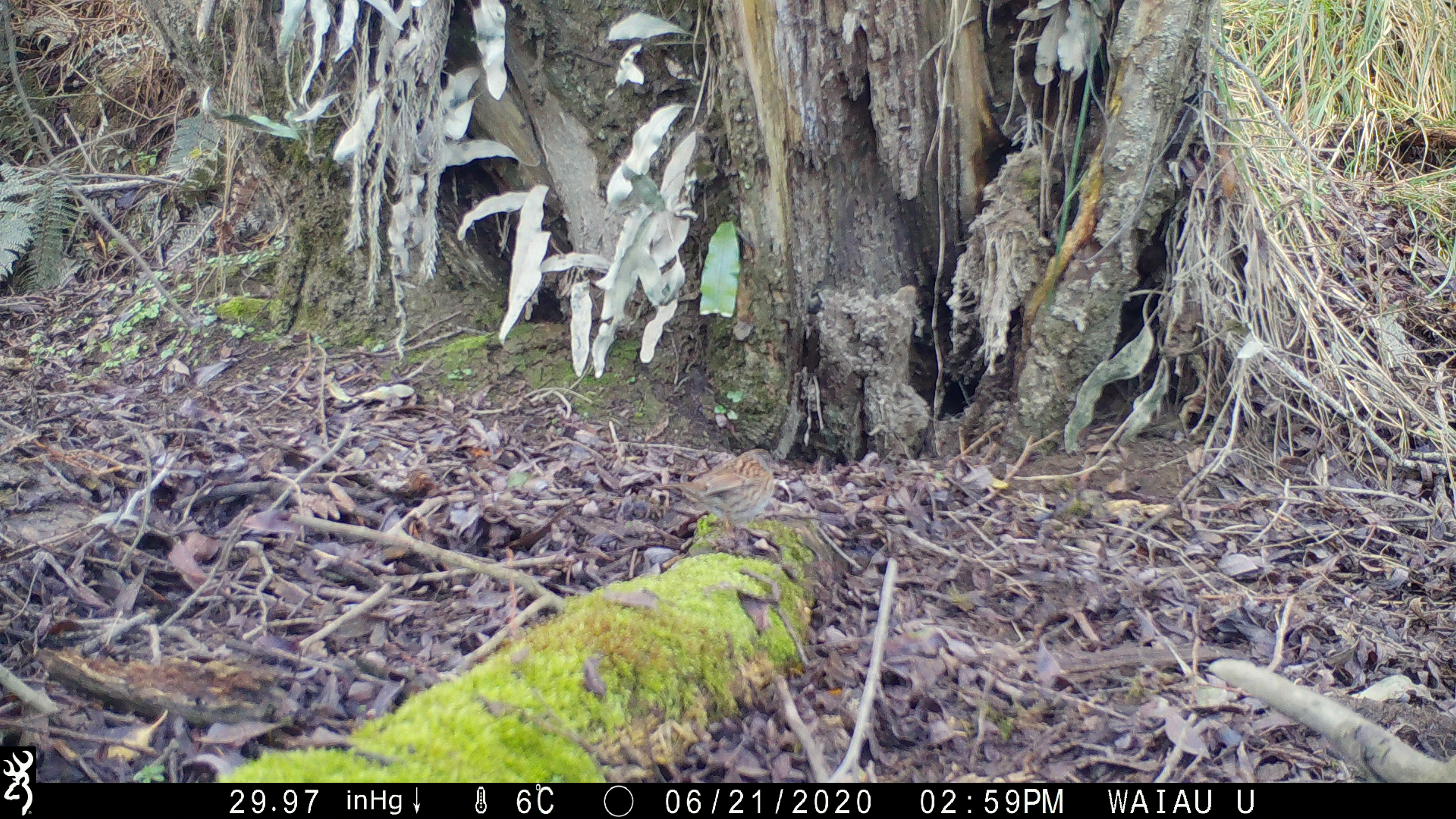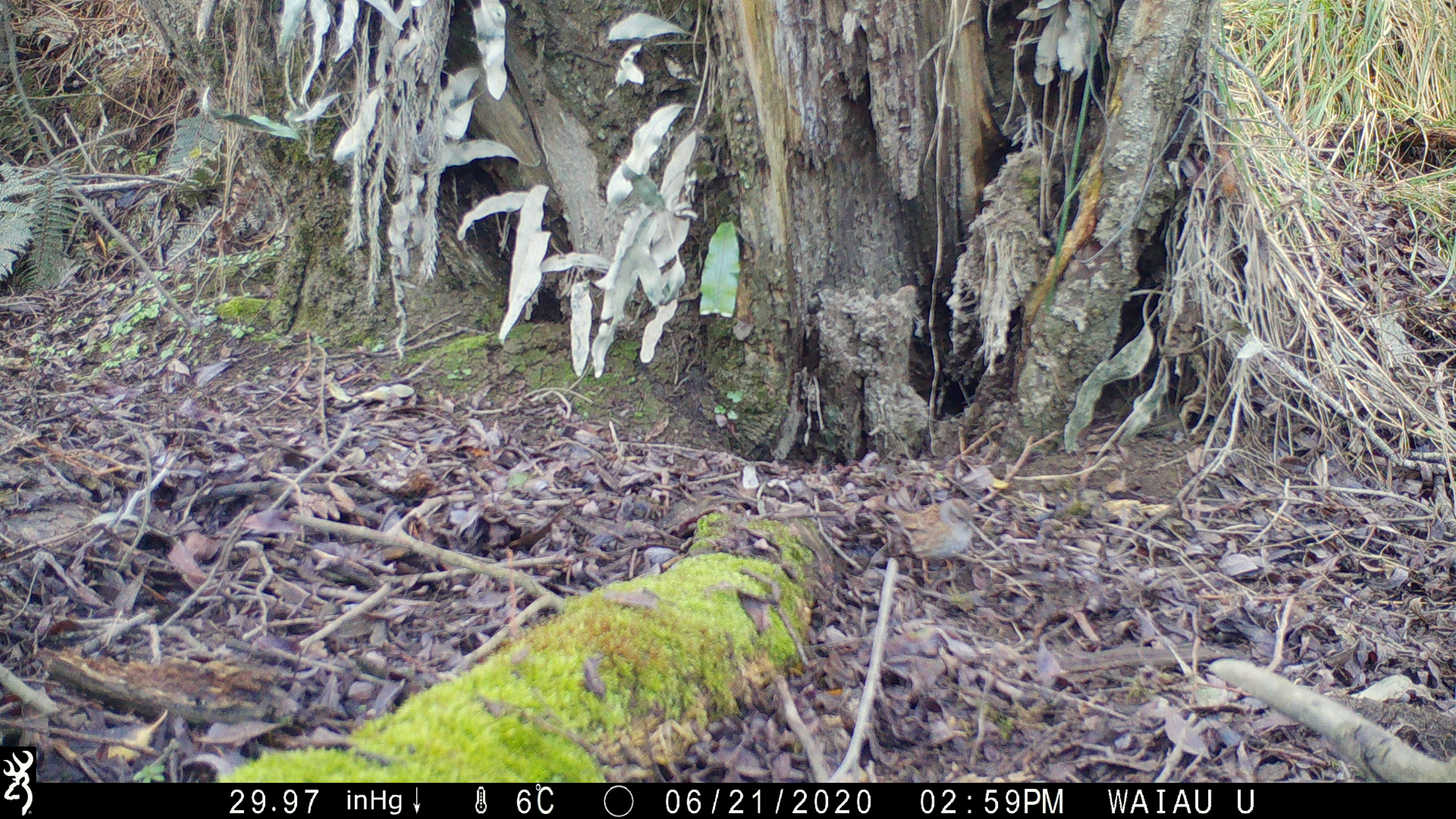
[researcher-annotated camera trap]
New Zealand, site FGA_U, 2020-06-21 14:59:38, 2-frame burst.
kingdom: Animalia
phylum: Chordata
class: Aves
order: Passeriformes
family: Prunellidae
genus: Prunella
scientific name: Prunella modularis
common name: dunnock